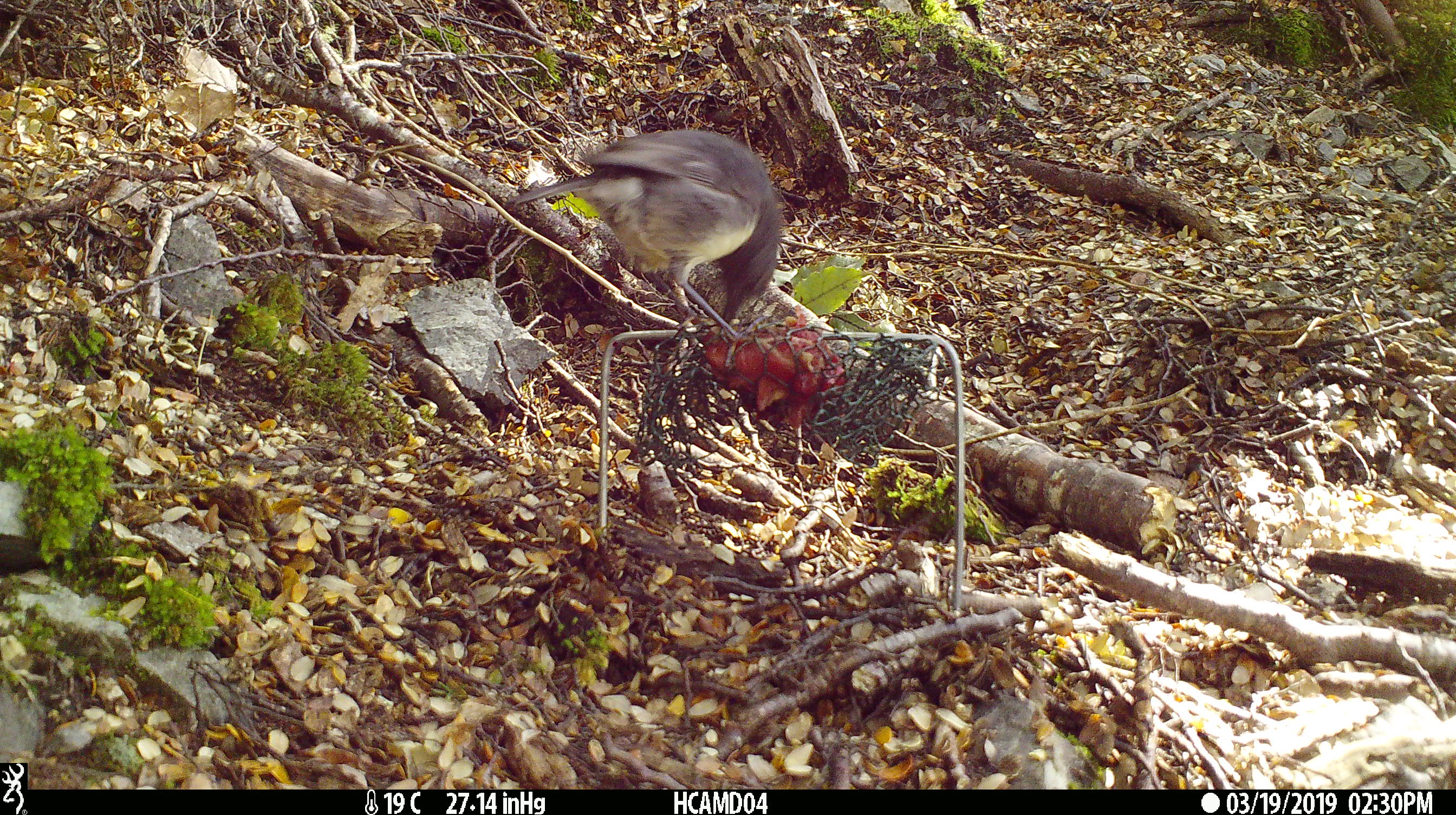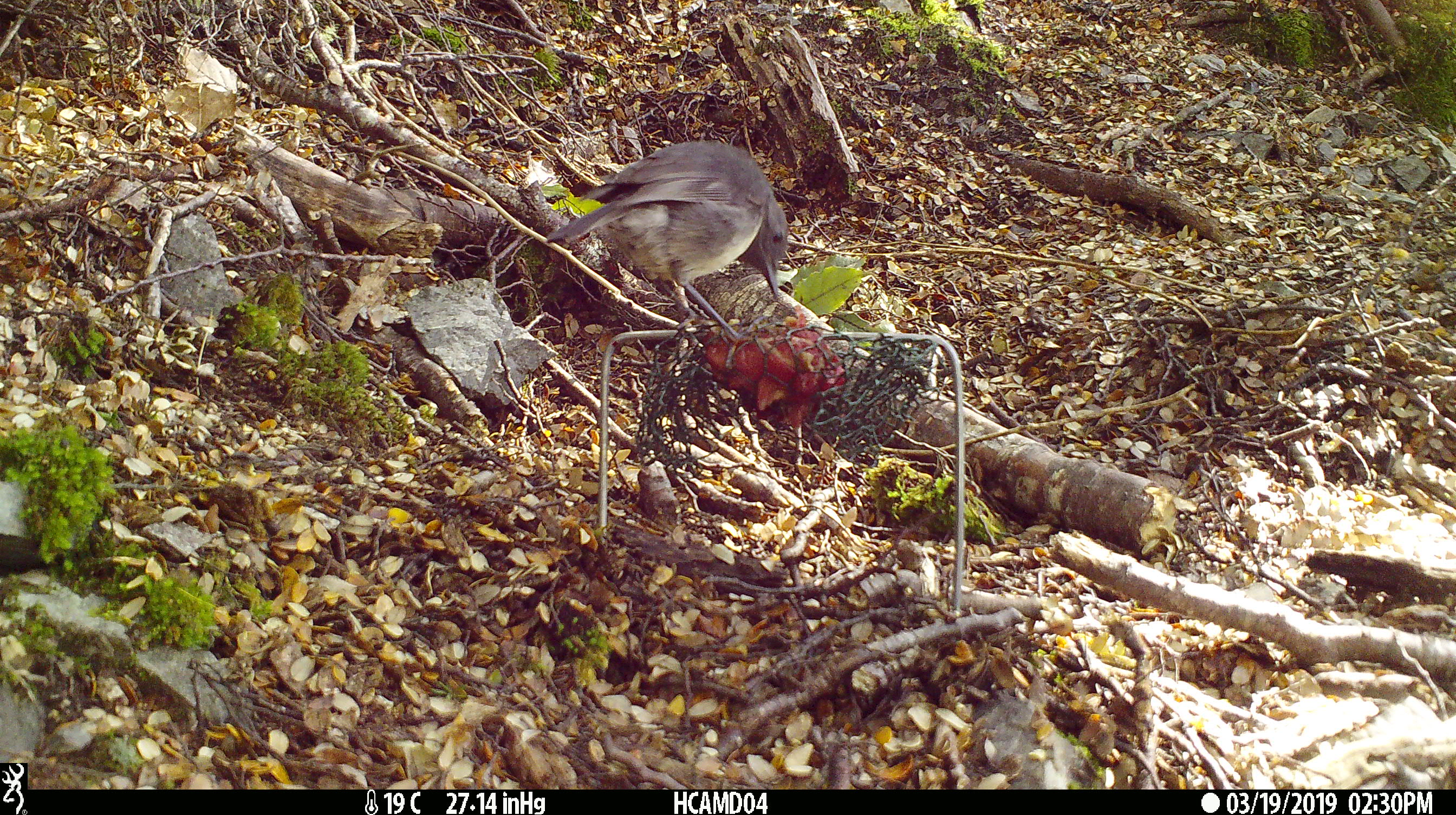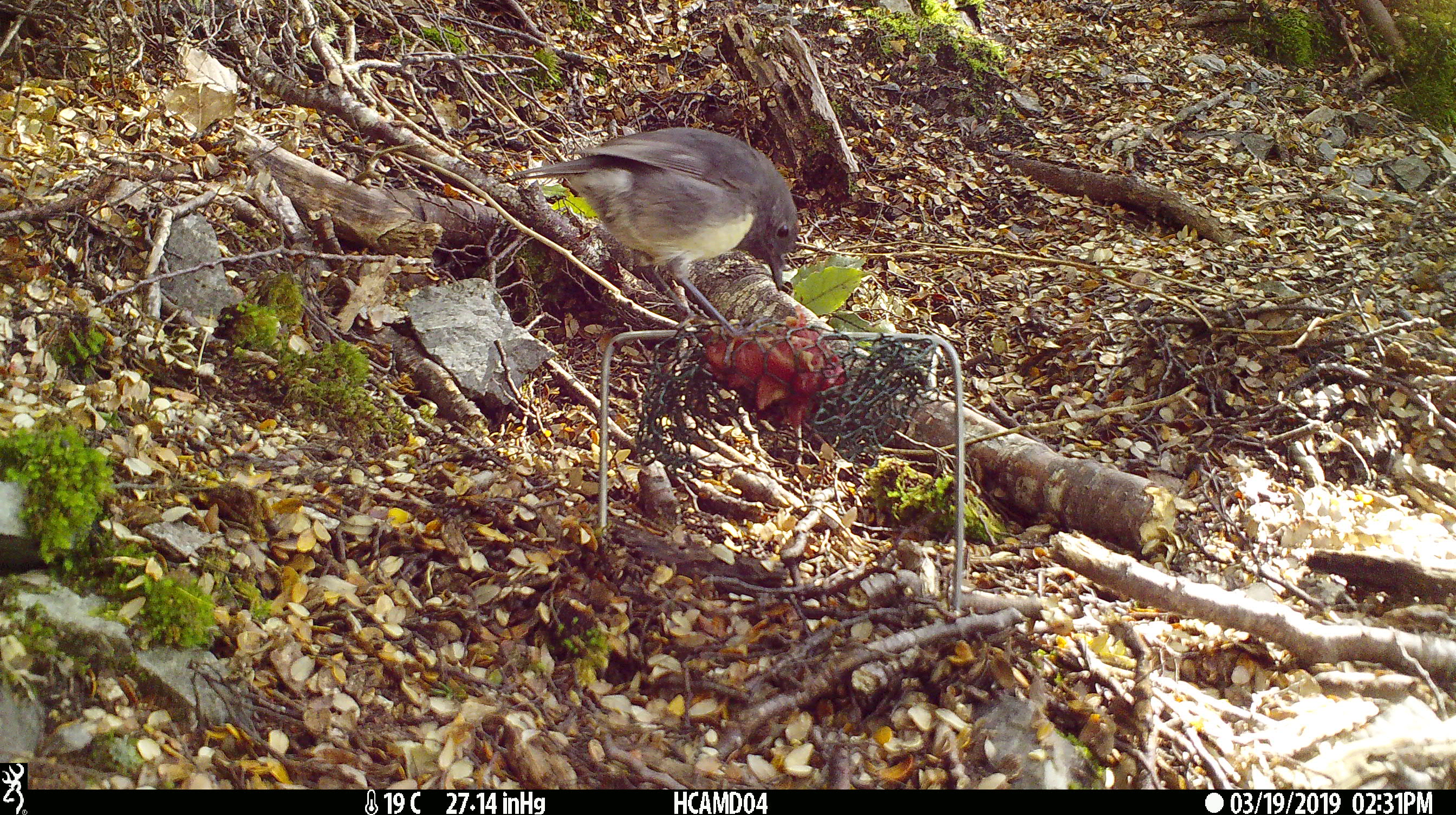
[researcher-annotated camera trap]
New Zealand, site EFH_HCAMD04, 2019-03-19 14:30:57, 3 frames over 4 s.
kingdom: Animalia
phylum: Chordata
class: Aves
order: Passeriformes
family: Petroicidae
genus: Petroica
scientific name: Petroica australis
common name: new zealand robin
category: robin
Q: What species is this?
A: Robin (new zealand robin) (Petroica australis).